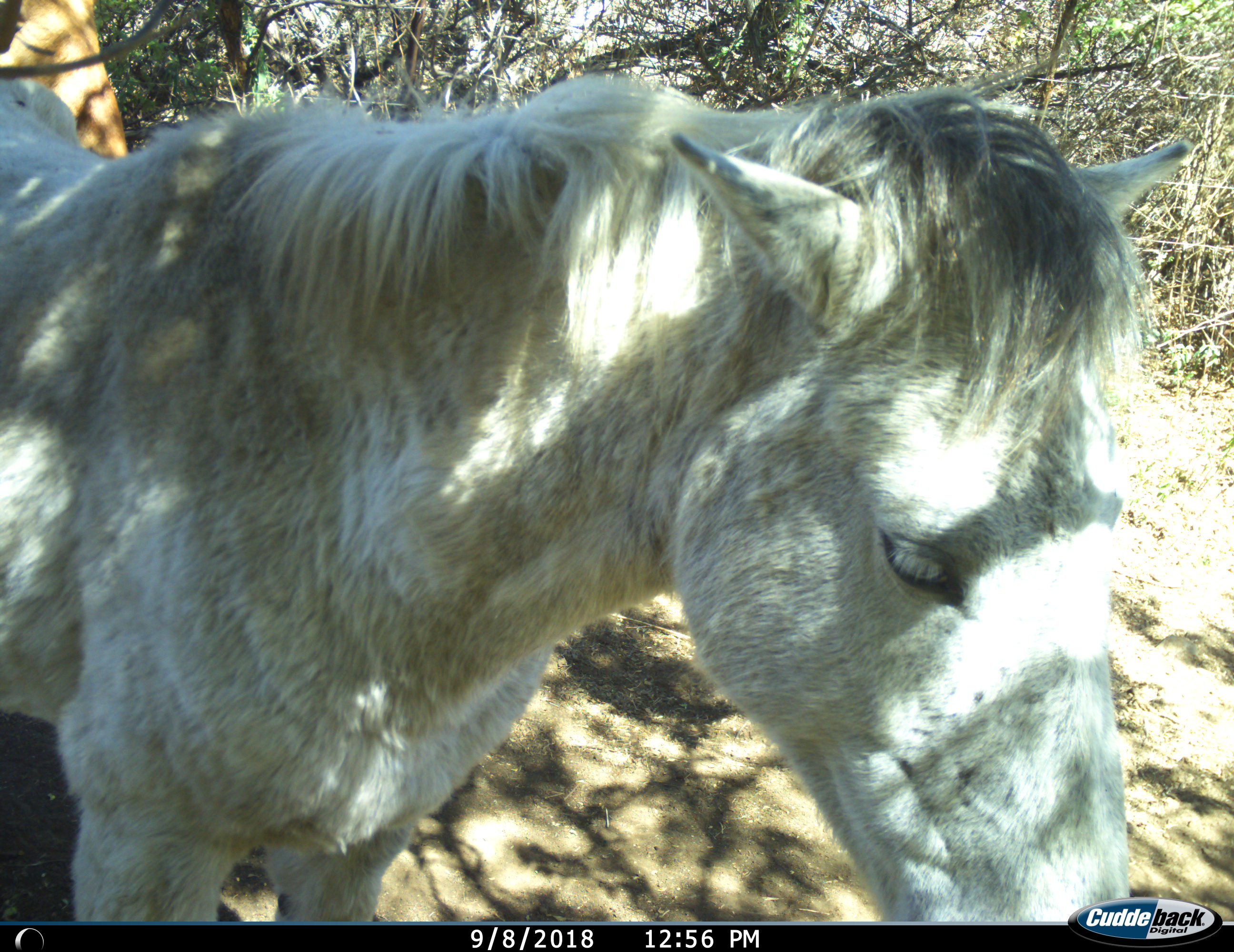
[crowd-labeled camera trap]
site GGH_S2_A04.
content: unidentified animal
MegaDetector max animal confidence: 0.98